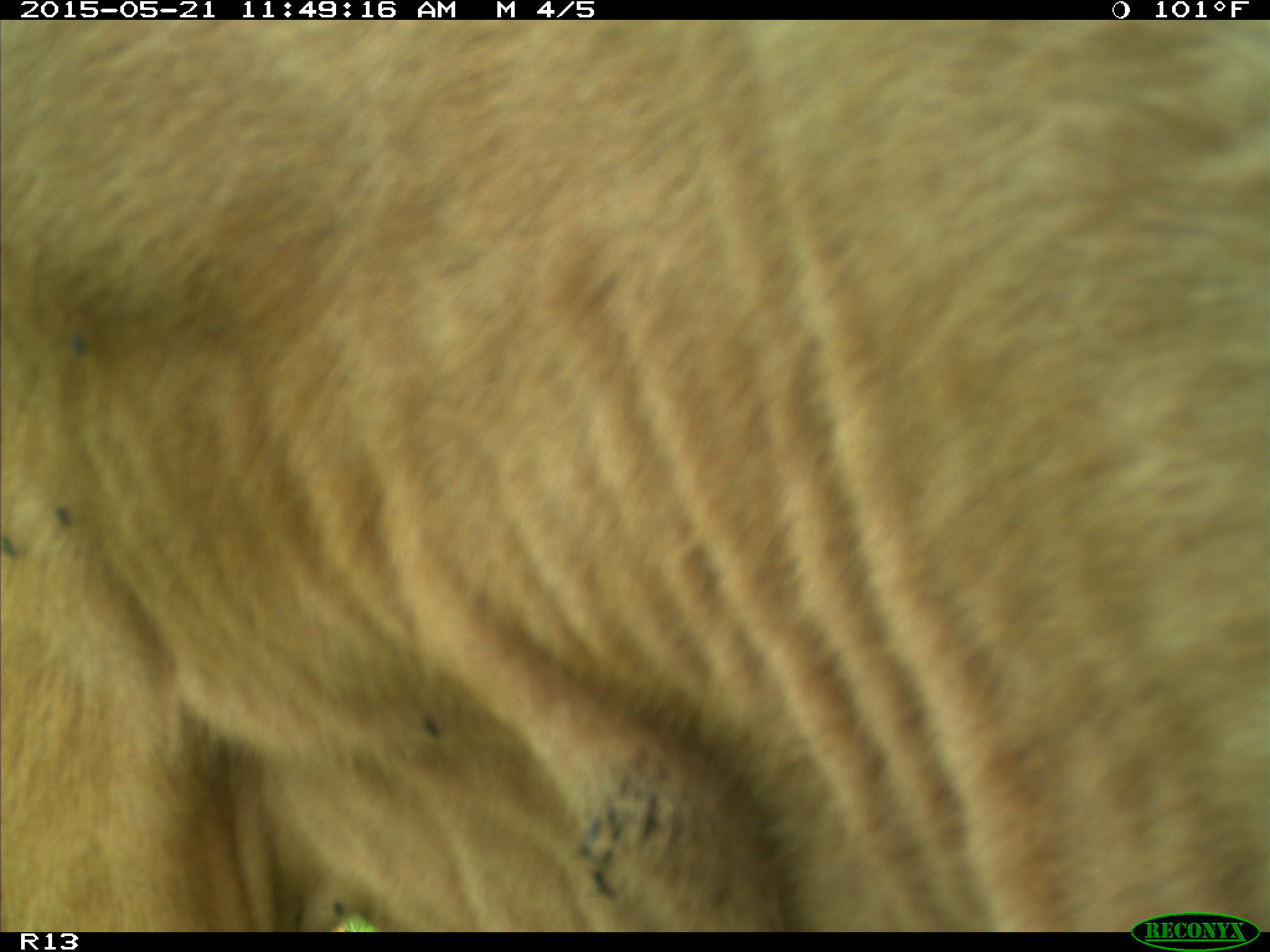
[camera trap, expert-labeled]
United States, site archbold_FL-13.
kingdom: Animalia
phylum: Chordata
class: Mammalia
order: Artiodactyla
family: Bovidae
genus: Bos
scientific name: Bos taurus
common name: domestic cow